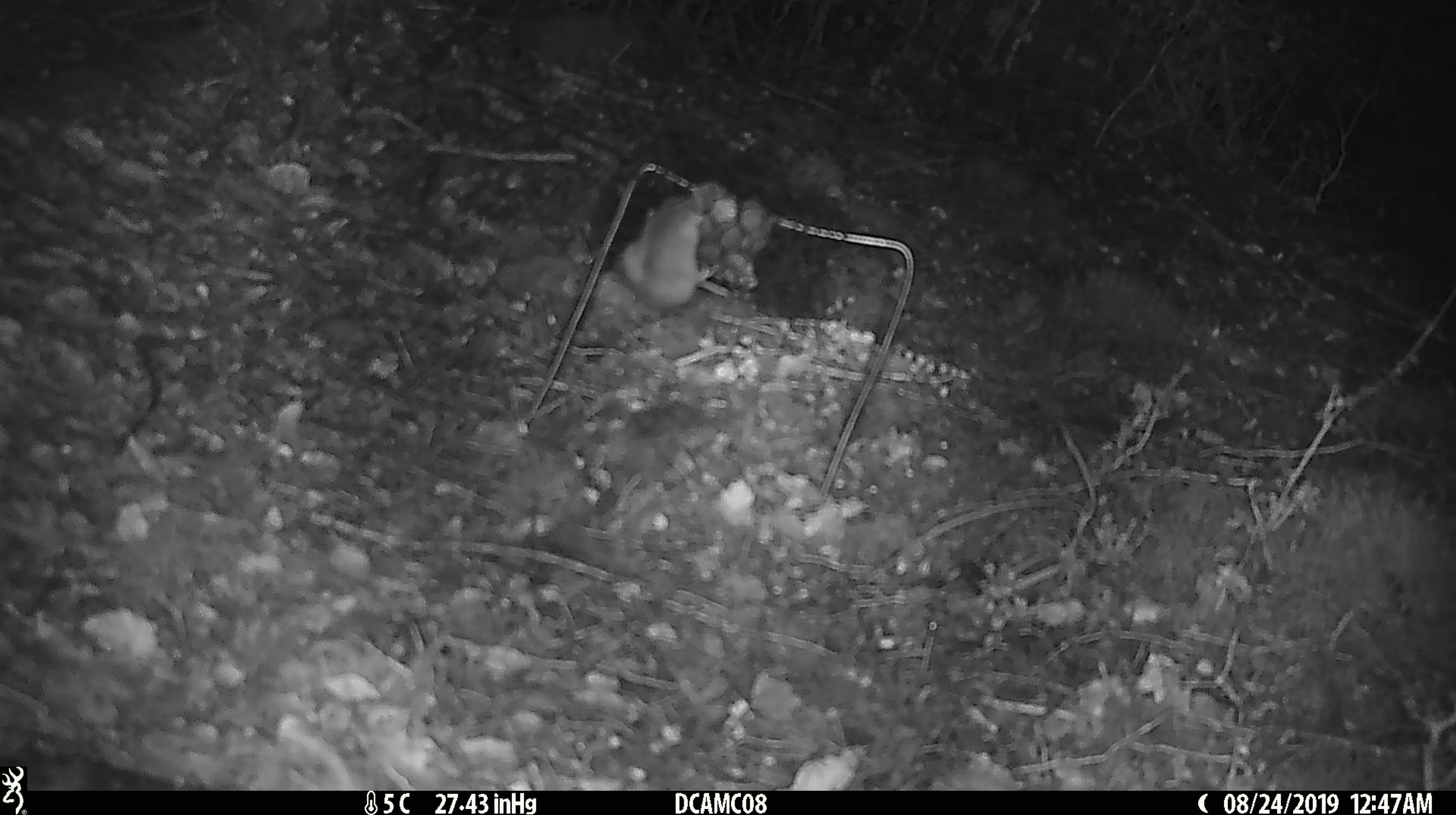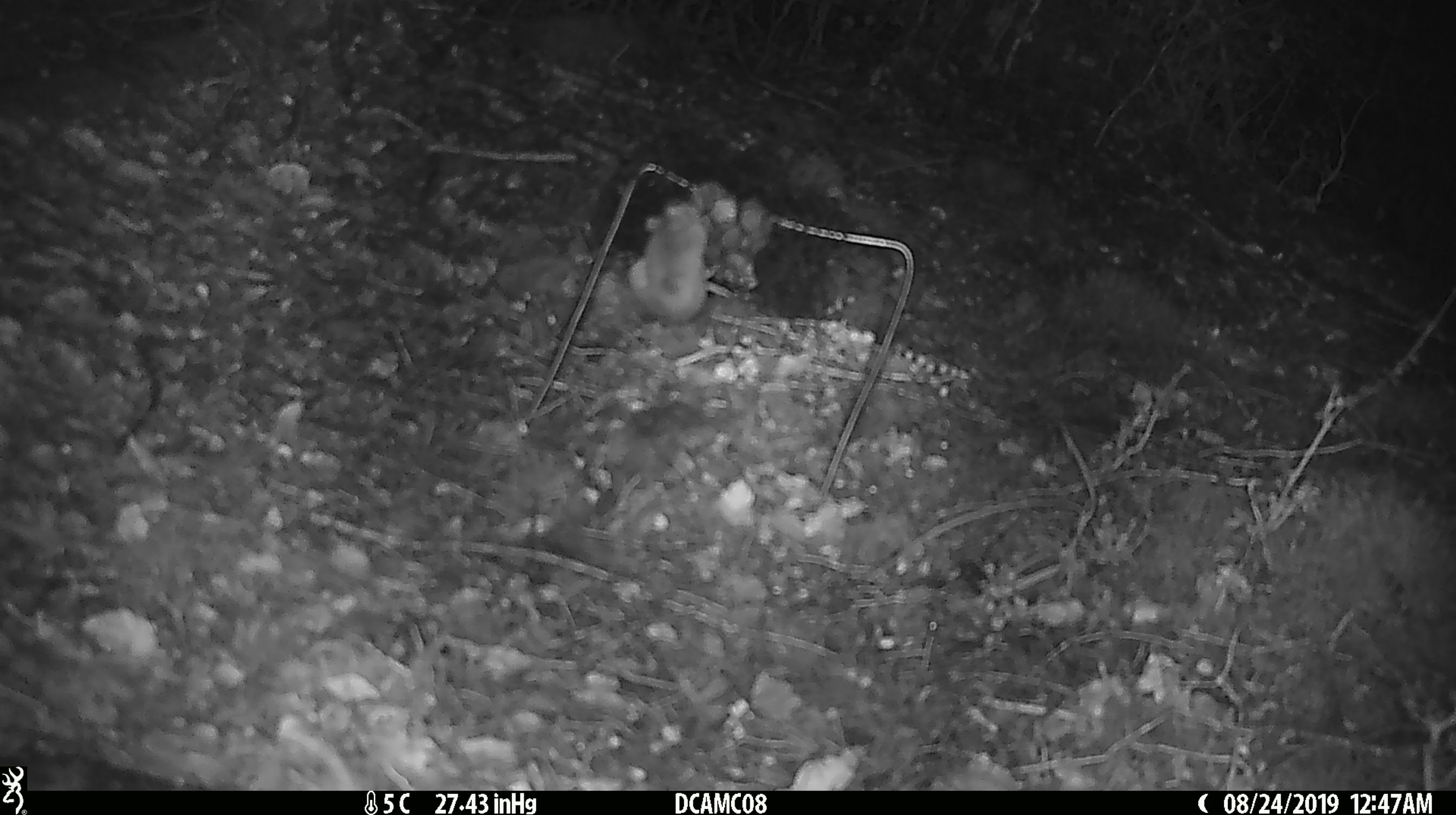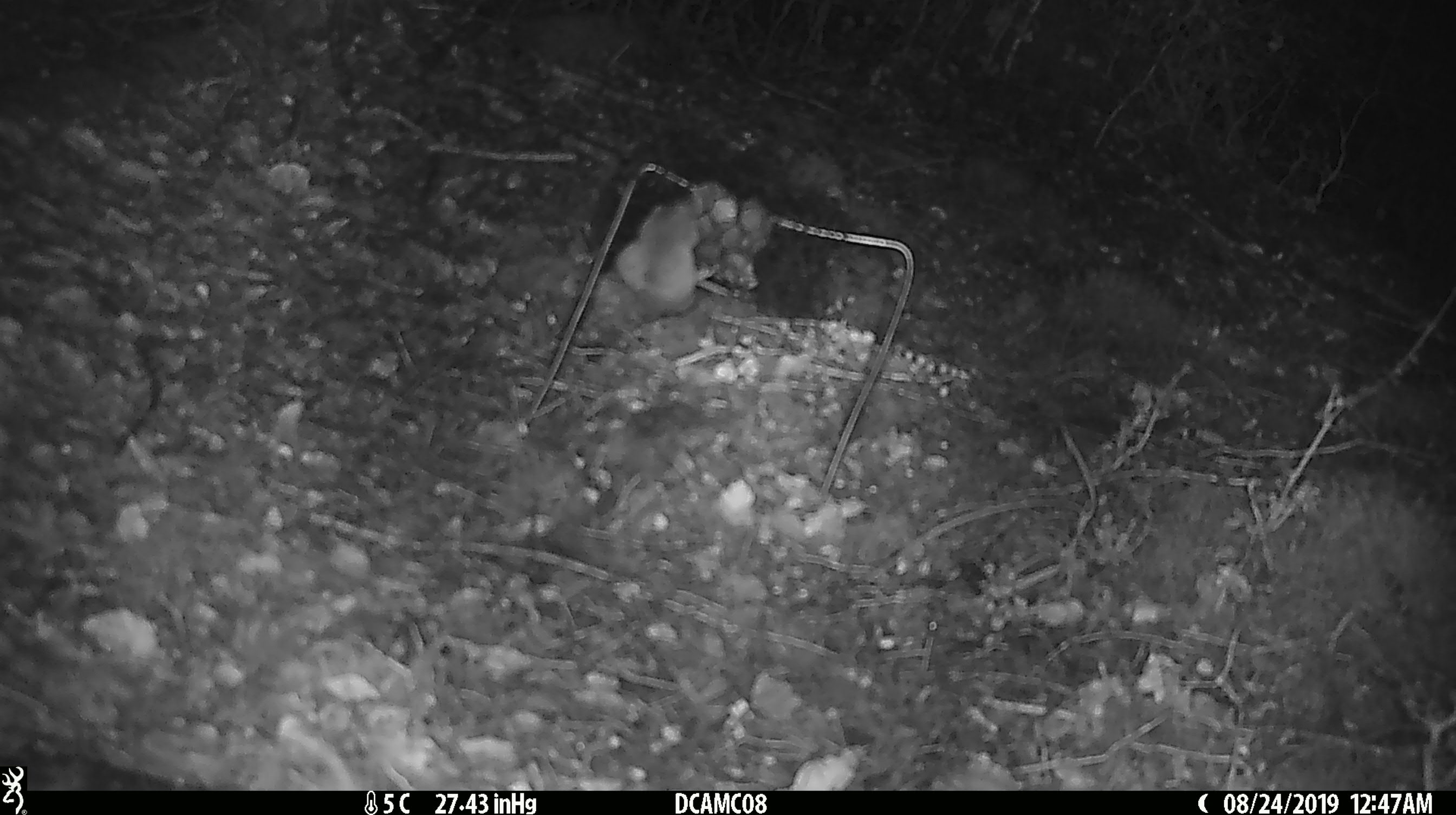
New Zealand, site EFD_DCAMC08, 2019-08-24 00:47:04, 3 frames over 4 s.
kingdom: Animalia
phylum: Chordata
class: Mammalia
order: Rodentia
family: Muridae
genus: Mus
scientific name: Mus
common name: mouse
Mouse (Mus).